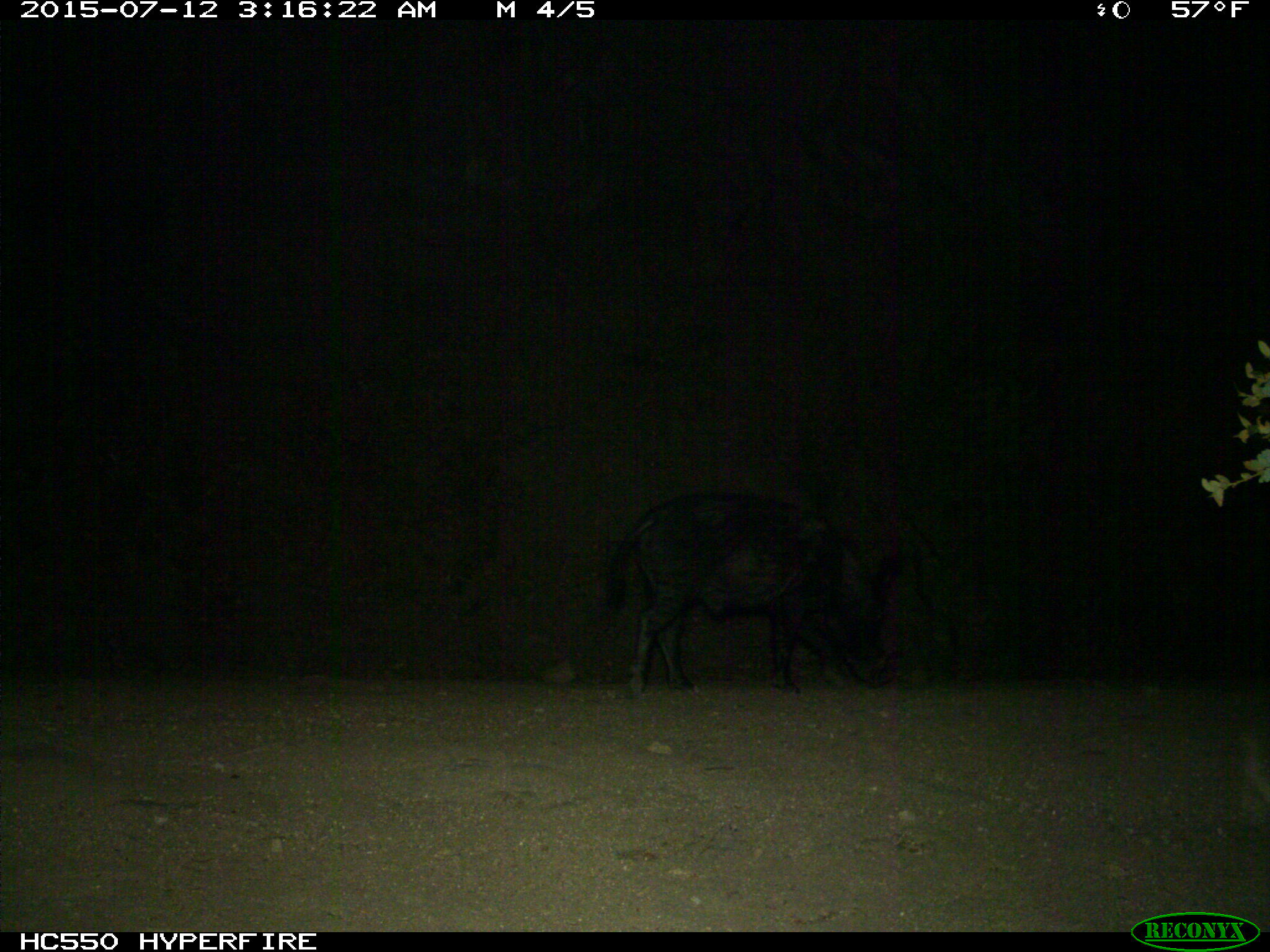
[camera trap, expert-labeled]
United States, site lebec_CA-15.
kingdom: Animalia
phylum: Chordata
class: Mammalia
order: Artiodactyla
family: Suidae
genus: Sus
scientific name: Sus scrofa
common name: wild boar